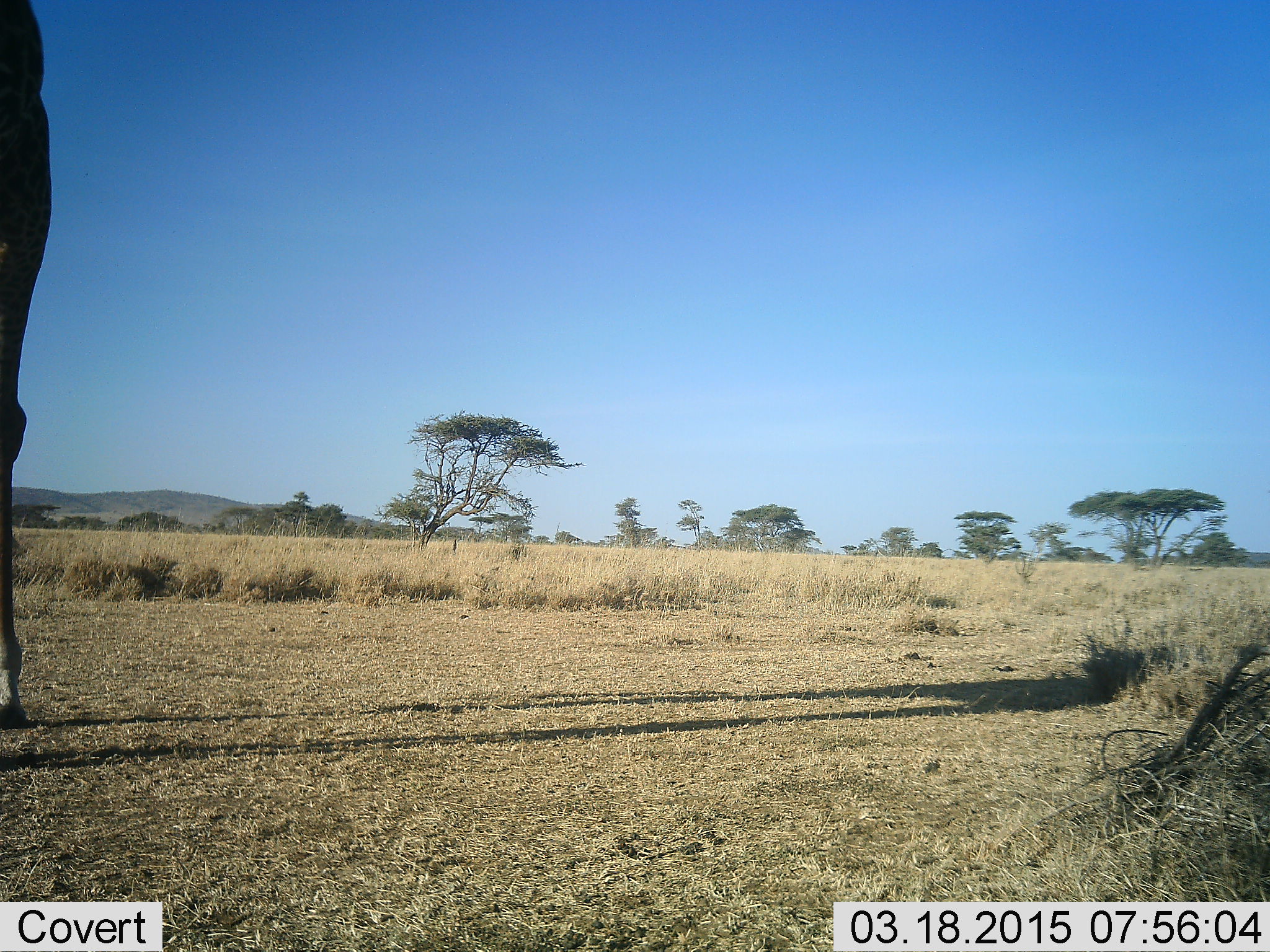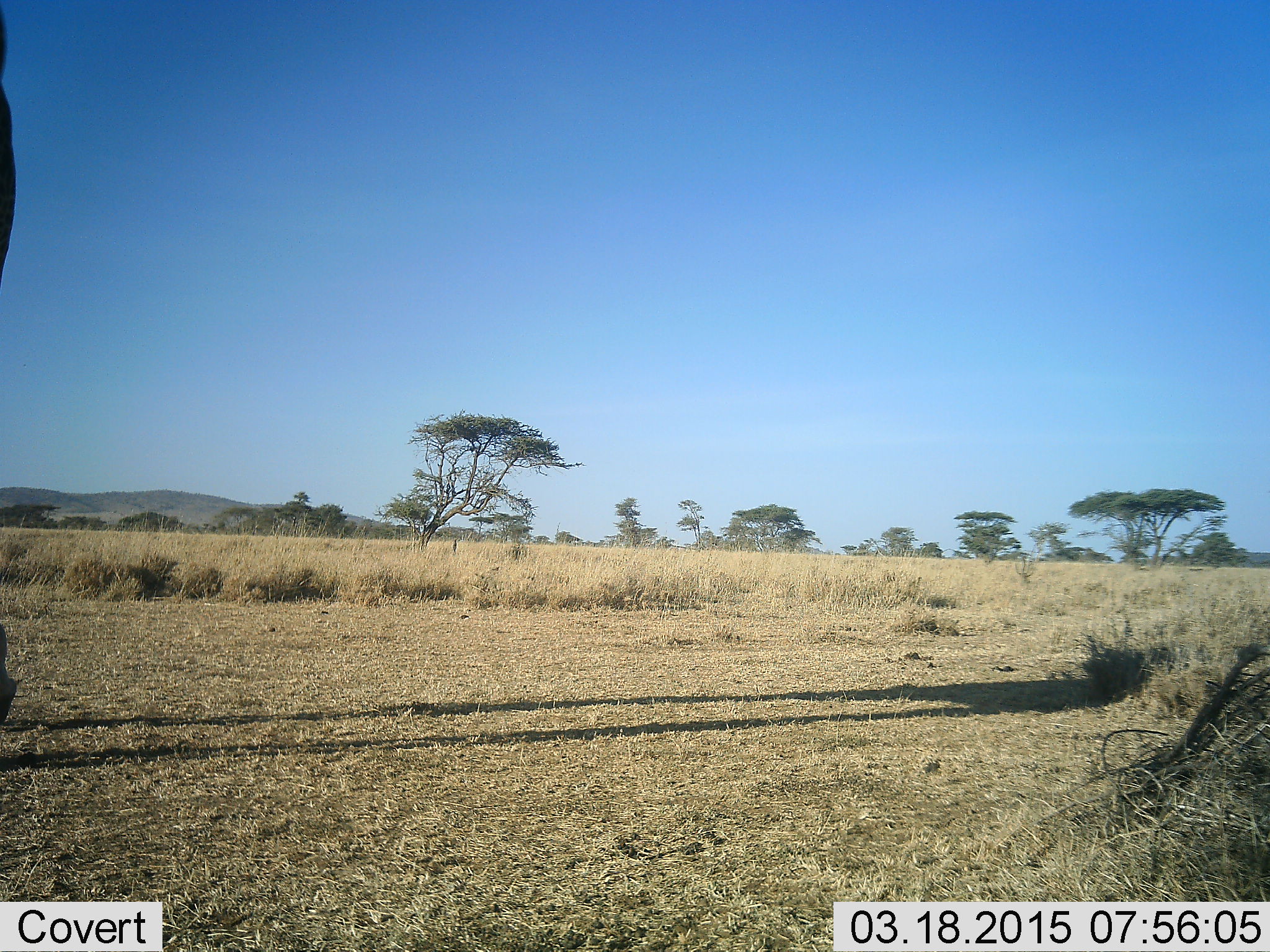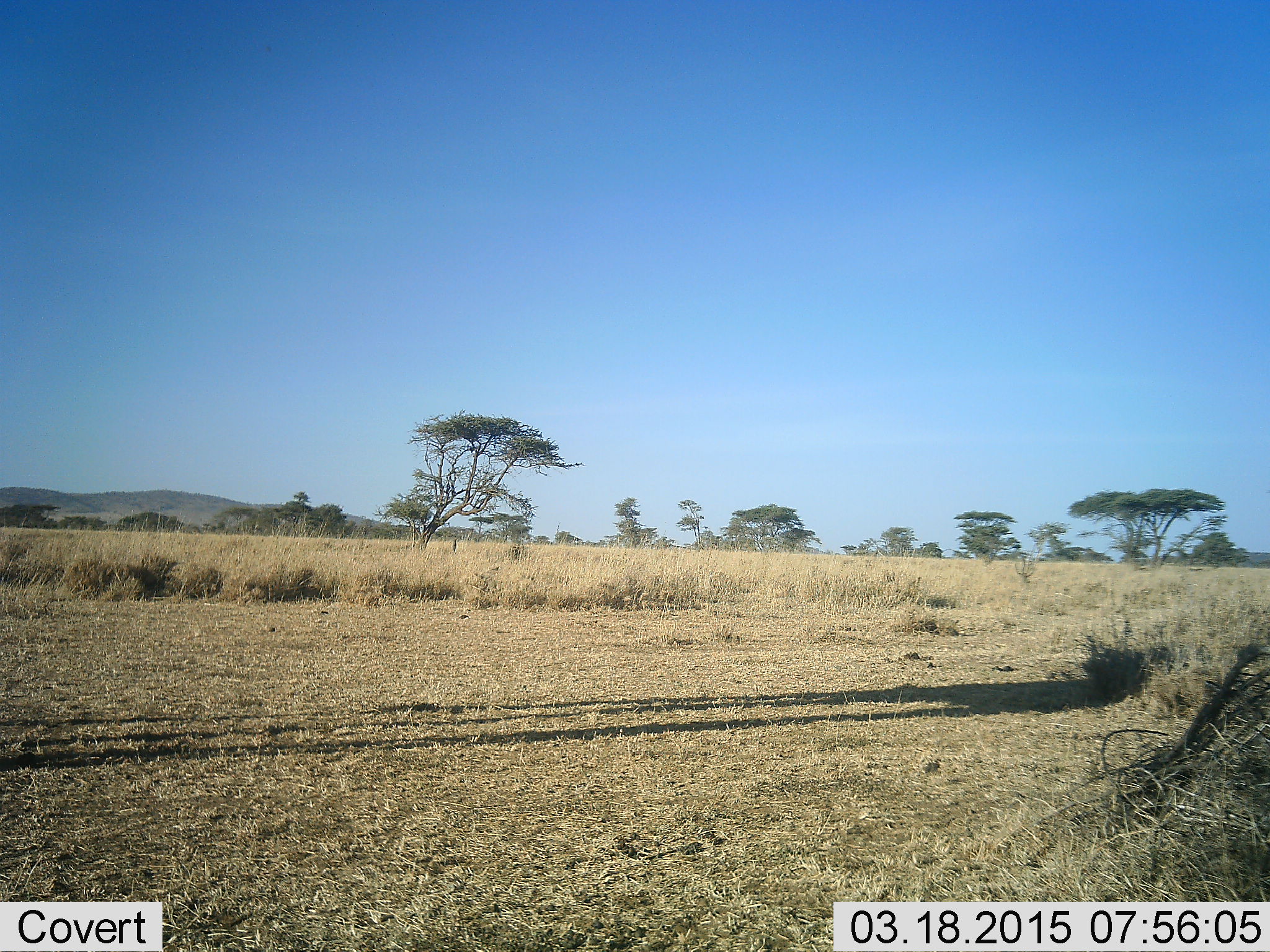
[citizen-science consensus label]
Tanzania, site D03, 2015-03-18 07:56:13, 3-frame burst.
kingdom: Animalia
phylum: Chordata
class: Mammalia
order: Artiodactyla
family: Giraffidae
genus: Giraffa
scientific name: Giraffa camelopardalis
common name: giraffe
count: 1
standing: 50%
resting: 0%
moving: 50%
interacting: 0%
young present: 0%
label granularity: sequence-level